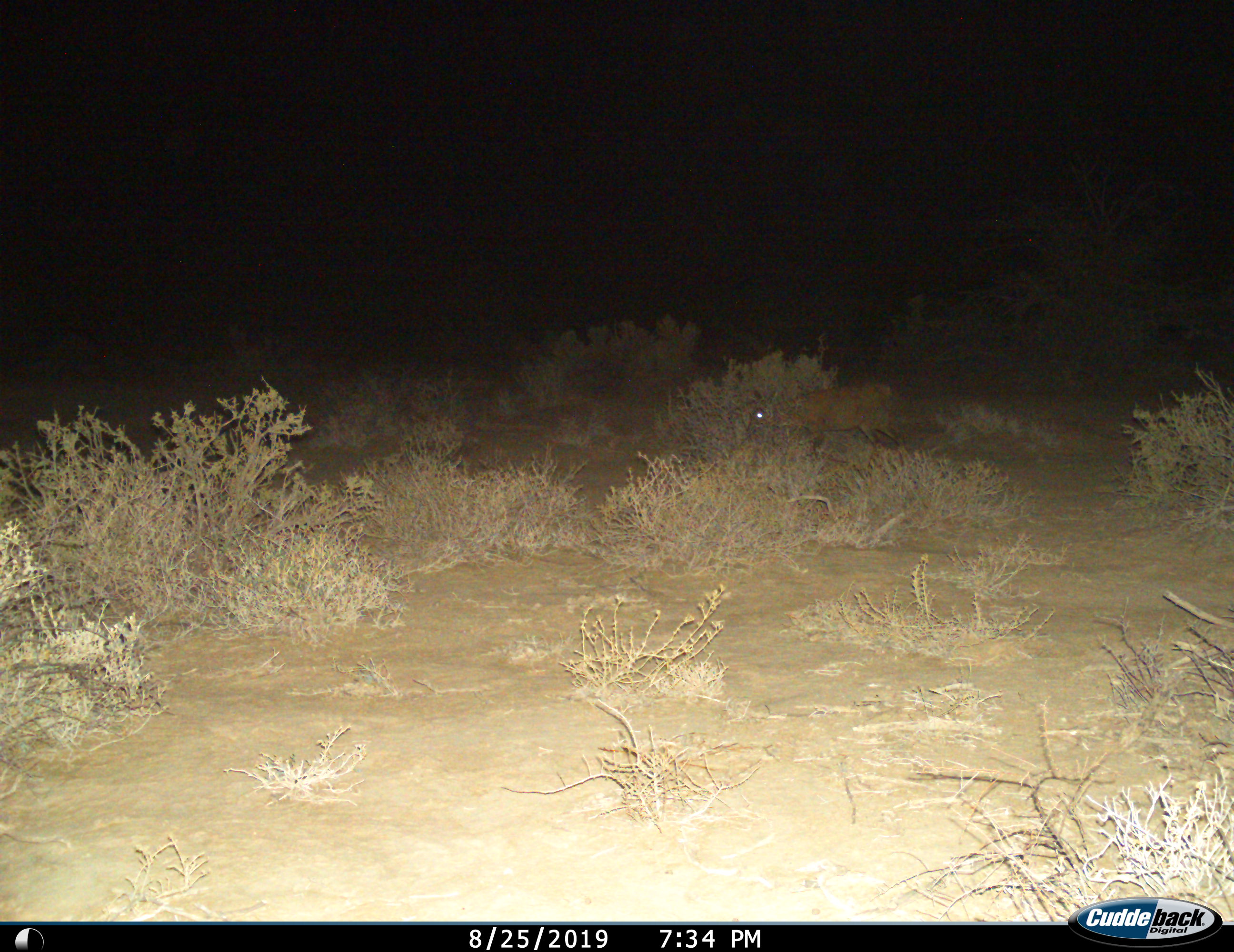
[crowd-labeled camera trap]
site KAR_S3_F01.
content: unidentified animal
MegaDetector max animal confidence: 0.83